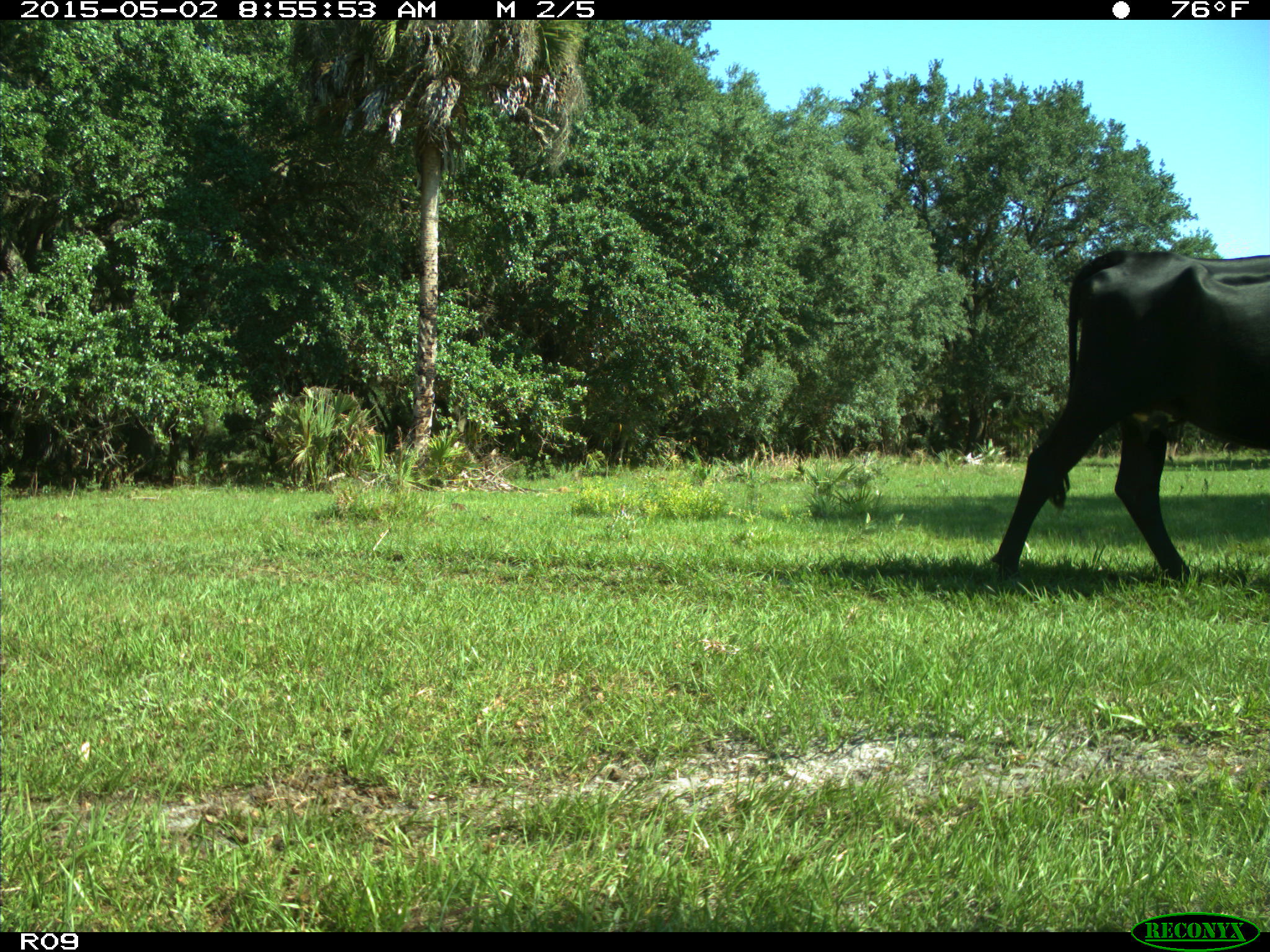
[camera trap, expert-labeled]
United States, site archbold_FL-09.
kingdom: Animalia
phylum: Chordata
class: Mammalia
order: Artiodactyla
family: Bovidae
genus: Bos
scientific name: Bos taurus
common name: domestic cow